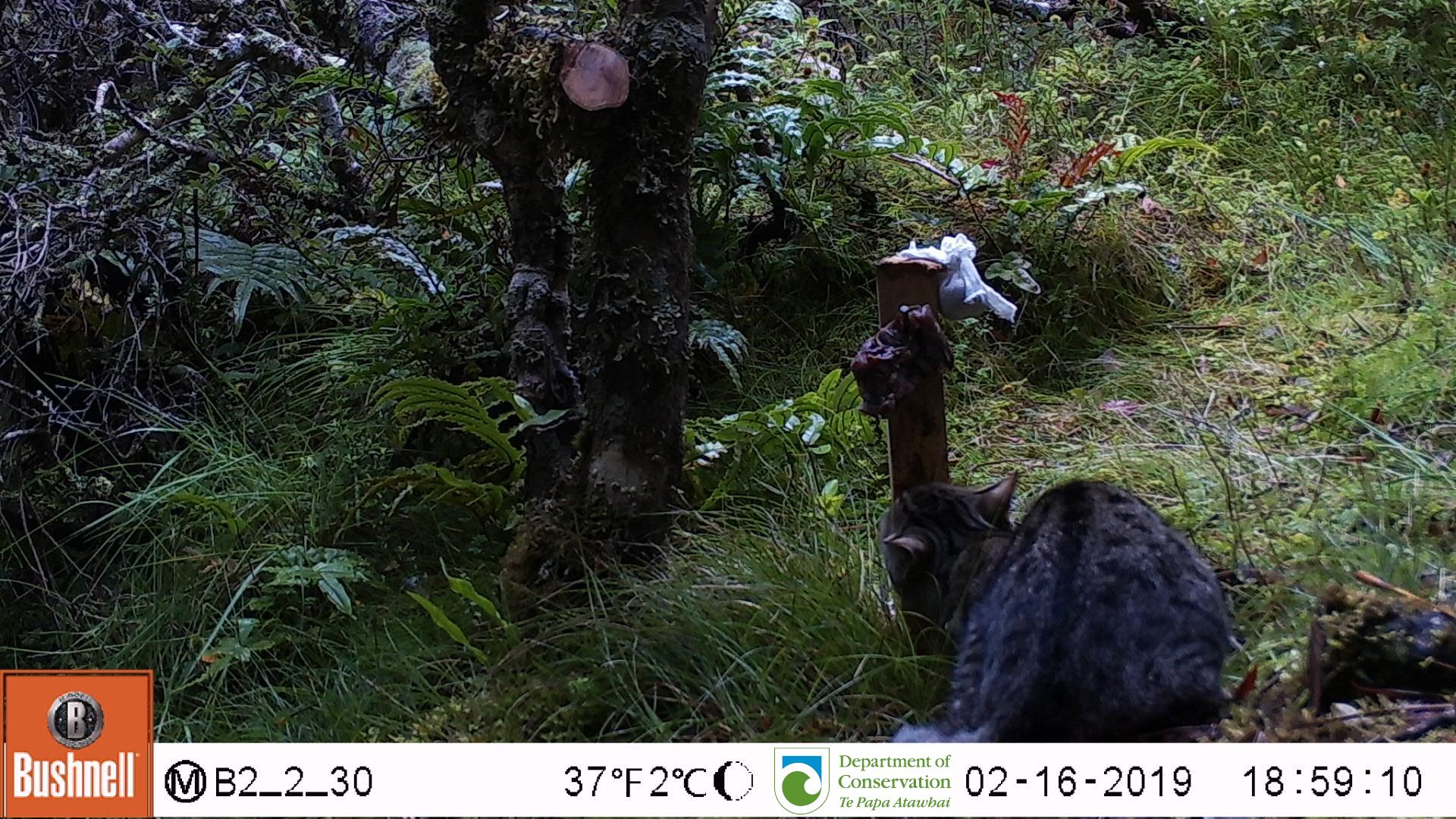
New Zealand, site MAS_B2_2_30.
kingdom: Animalia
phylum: Chordata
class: Mammalia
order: Carnivora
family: Felidae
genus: Felis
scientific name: Felis catus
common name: domestic cat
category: cat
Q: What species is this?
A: Cat (domestic cat) (Felis catus).